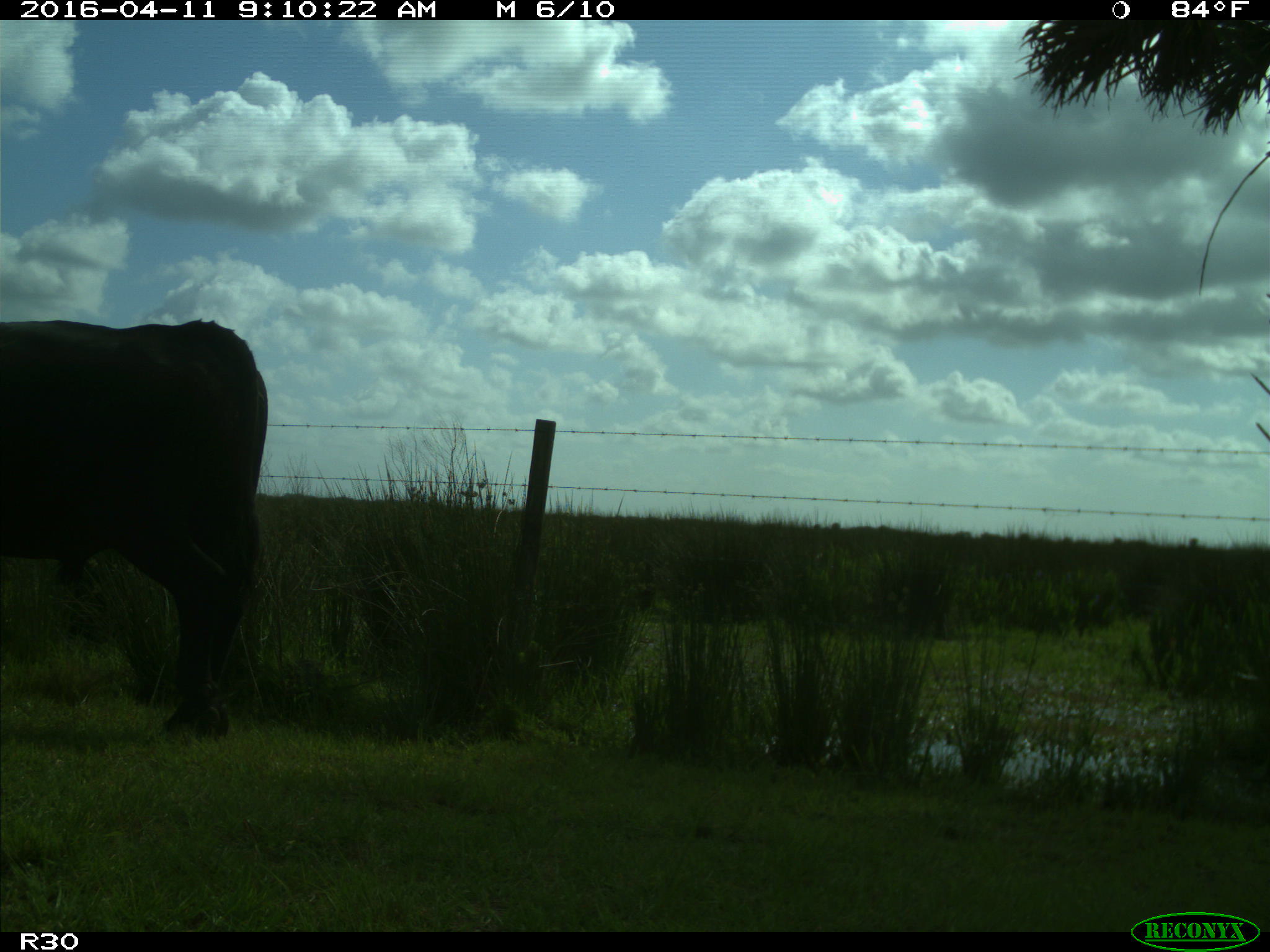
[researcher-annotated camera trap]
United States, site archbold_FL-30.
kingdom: Animalia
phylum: Chordata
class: Mammalia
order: Artiodactyla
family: Bovidae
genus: Bos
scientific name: Bos taurus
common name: domestic cow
Bos taurus (domestic cow).